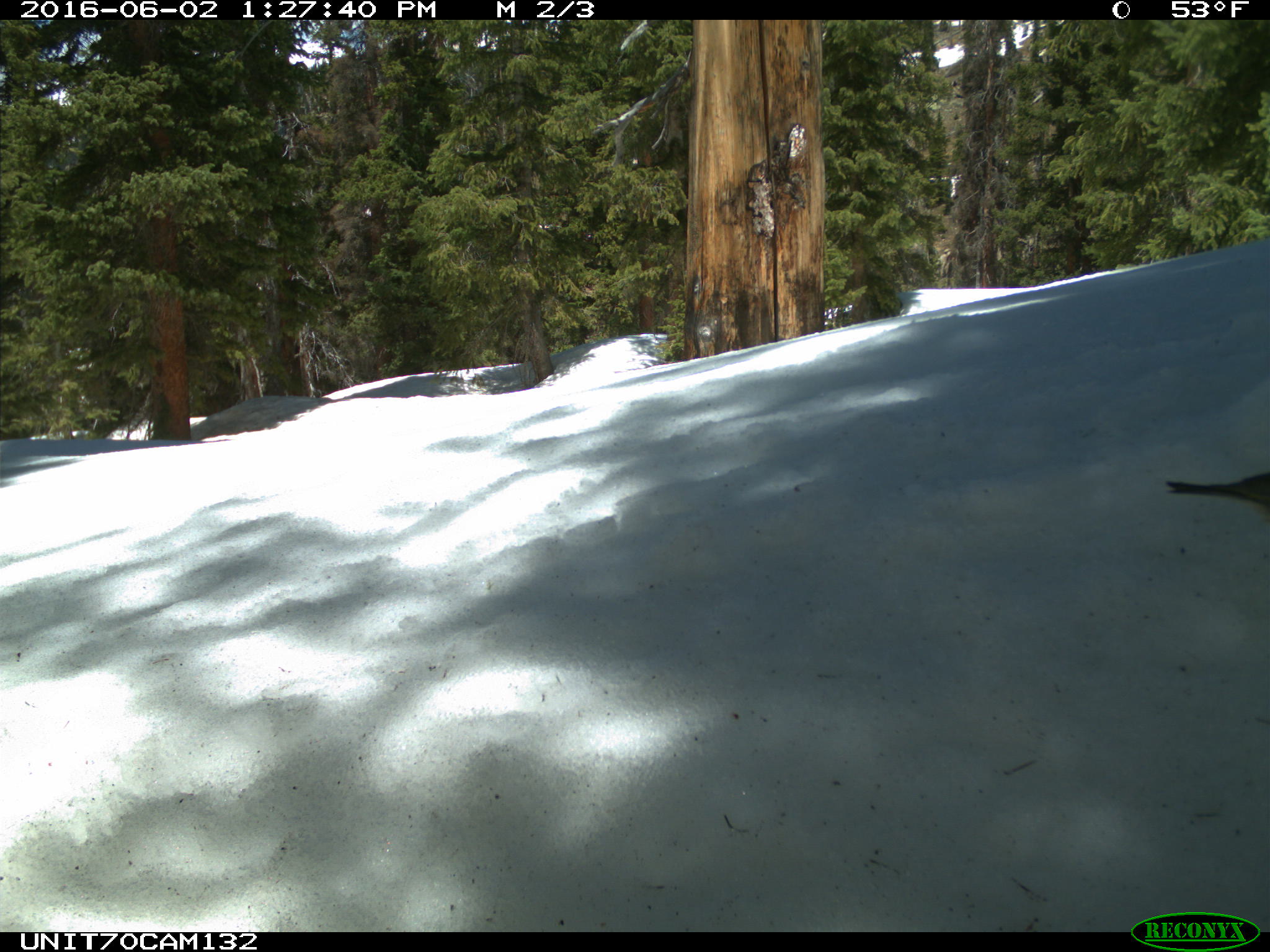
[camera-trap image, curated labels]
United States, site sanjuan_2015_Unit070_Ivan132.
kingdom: Animalia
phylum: Chordata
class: Aves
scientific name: Aves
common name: birds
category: unidentified bird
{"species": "unidentified bird (birds) (Aves)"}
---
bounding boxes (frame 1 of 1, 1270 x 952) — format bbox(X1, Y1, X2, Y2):
animal: bbox(1166, 472, 1270, 508)